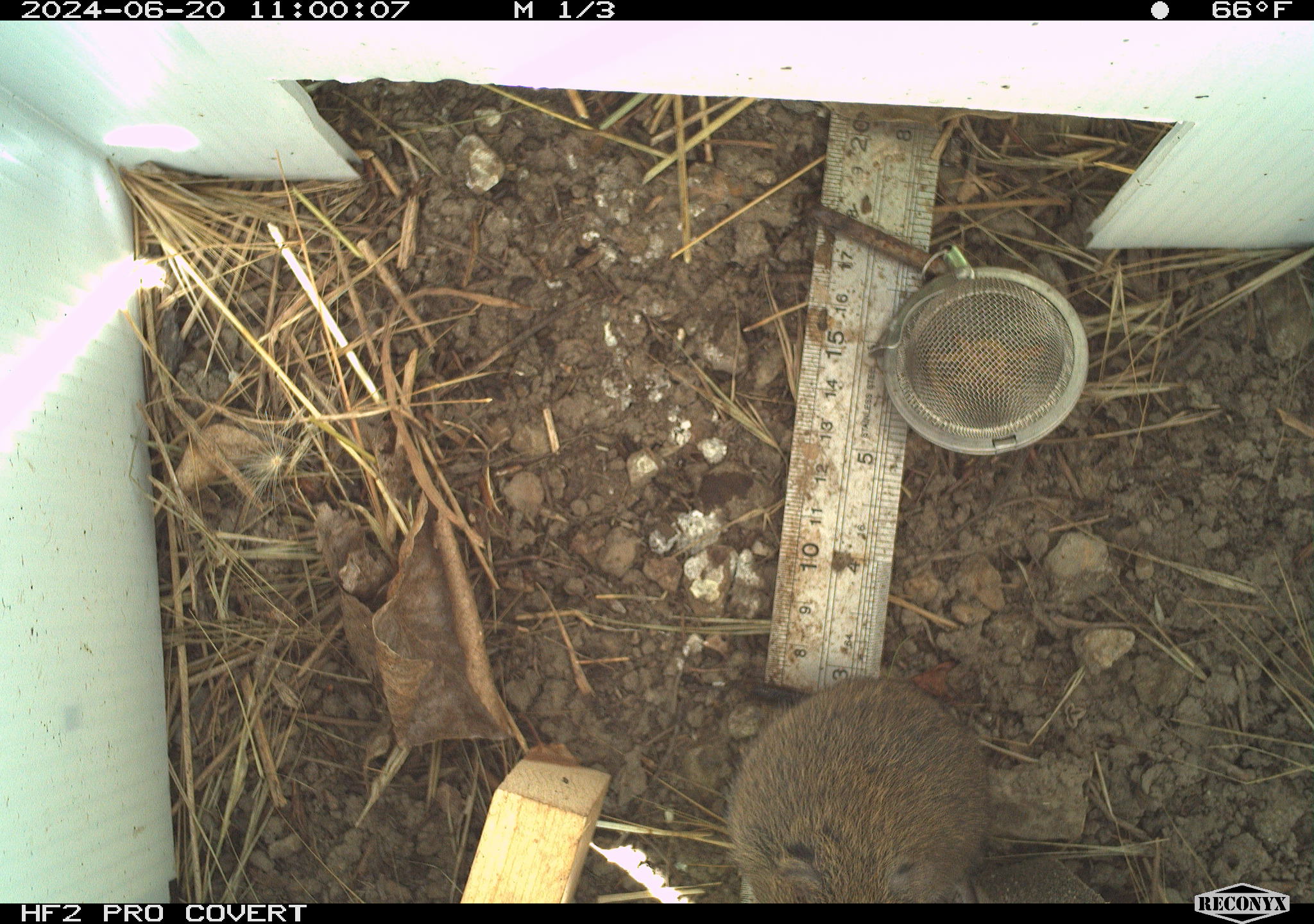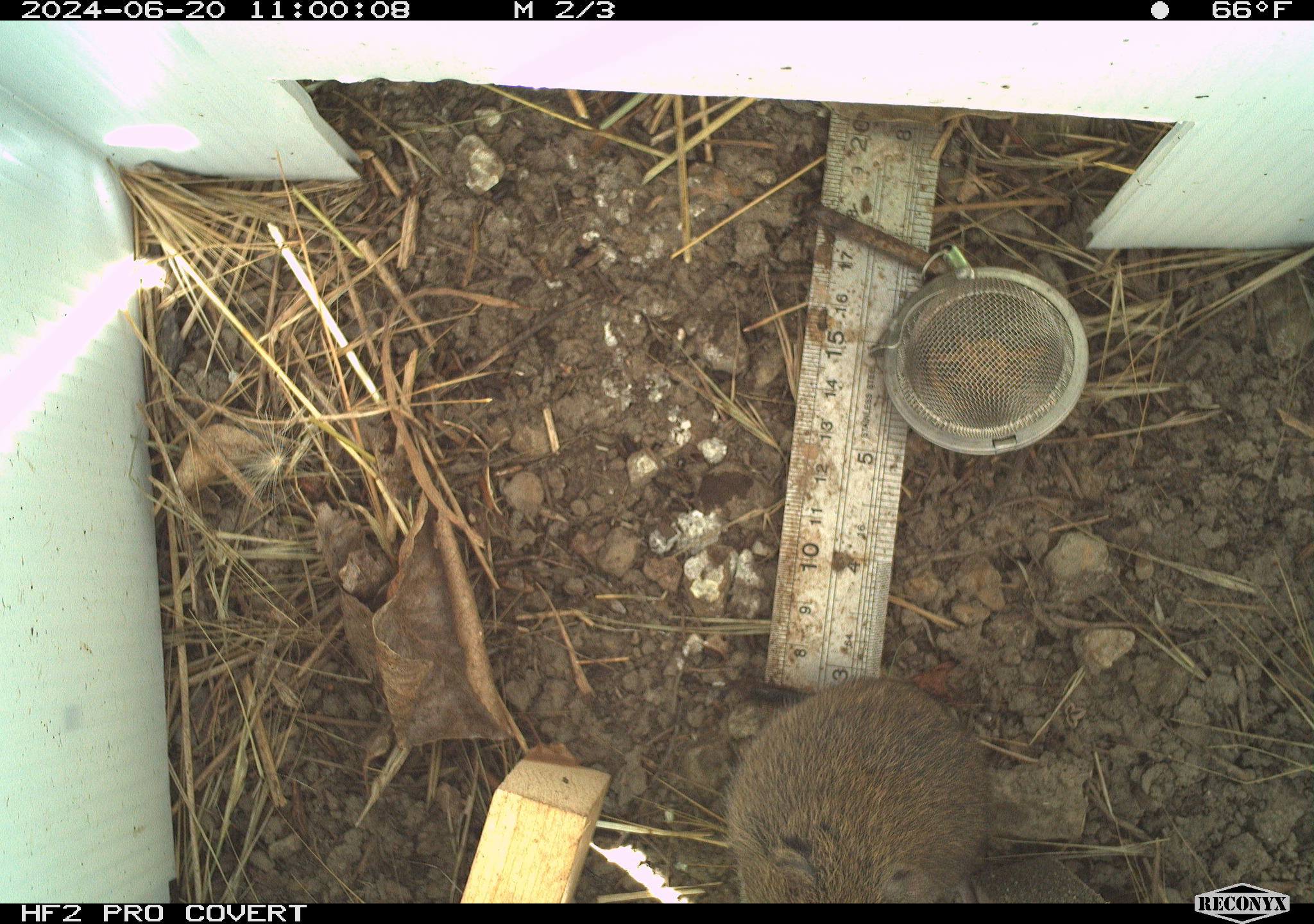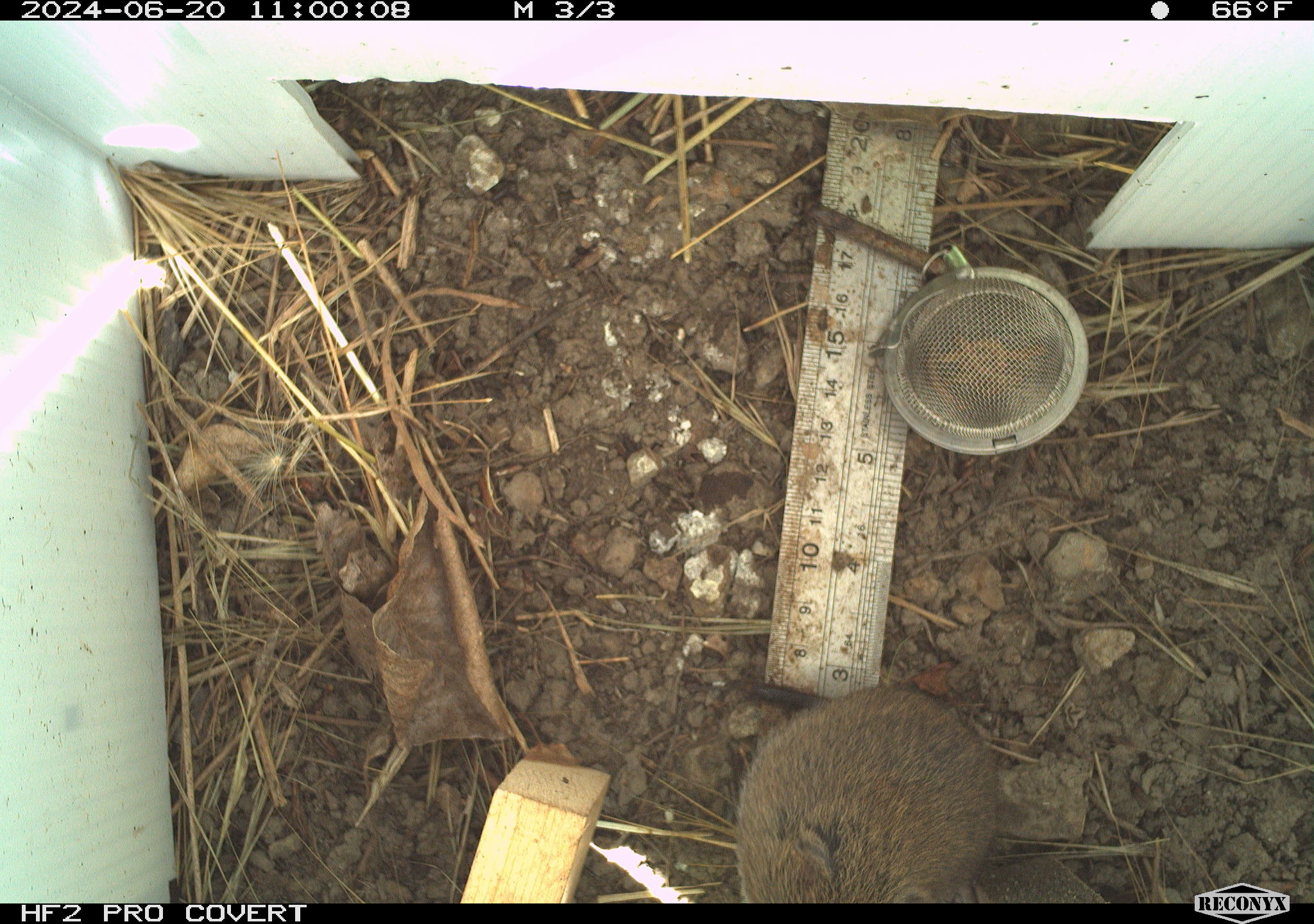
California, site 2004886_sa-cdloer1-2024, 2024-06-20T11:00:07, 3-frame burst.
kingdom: Animalia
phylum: Chordata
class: Mammalia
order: Rodentia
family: Cricetidae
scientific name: Arvicolinae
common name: voles, lemmings, and muskrats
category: arvicolinae subfamily